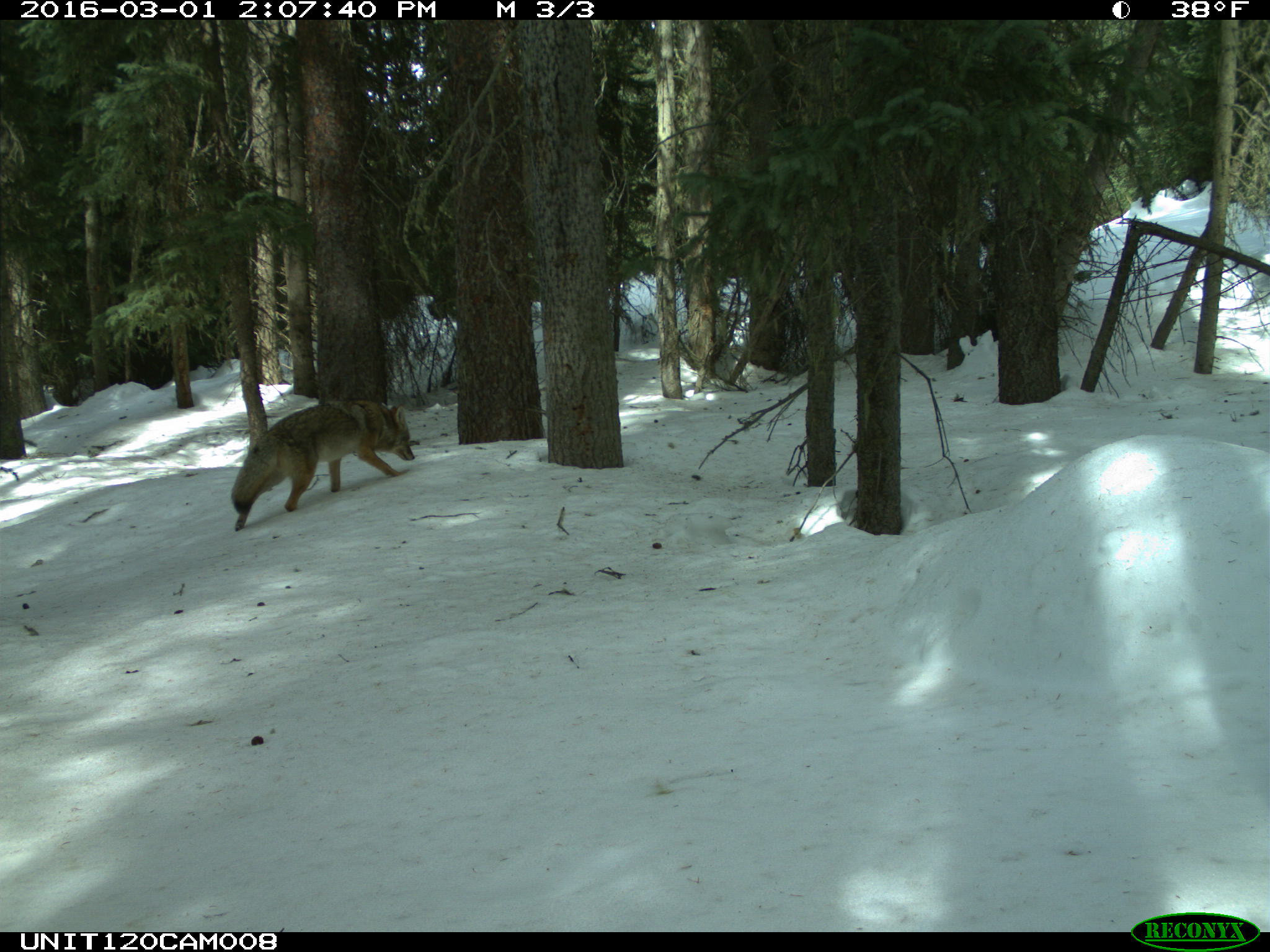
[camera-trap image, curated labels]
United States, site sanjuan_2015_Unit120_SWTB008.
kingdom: Animalia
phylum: Chordata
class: Mammalia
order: Carnivora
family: Canidae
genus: Canis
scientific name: Canis latrans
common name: coyote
Canis latrans (coyote).